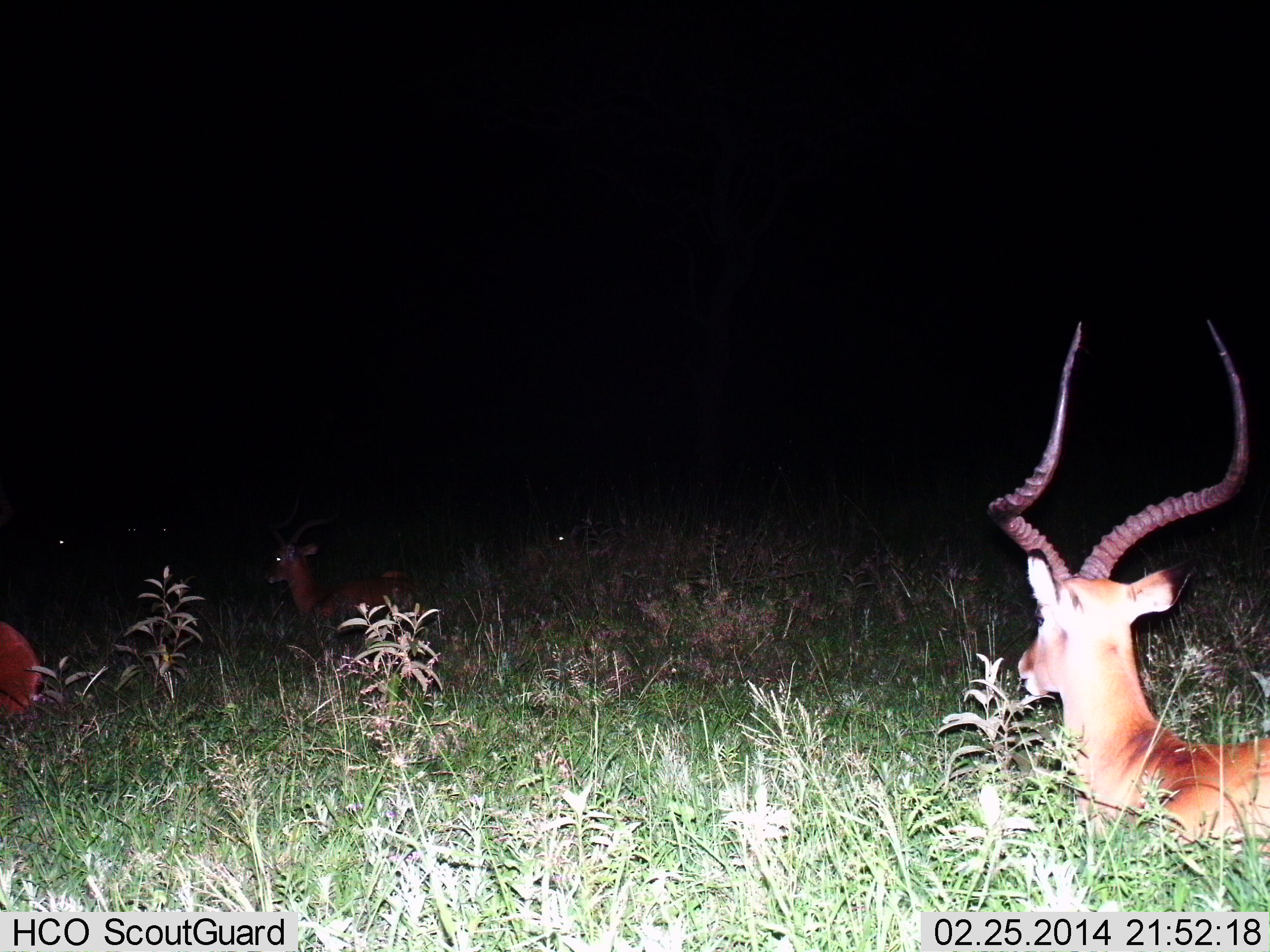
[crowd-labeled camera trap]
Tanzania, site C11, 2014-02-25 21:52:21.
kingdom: Animalia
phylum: Chordata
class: Mammalia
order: Artiodactyla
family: Bovidae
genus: Aepyceros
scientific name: Aepyceros melampus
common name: impala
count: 3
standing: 0%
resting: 100%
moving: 0%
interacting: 0%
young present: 0%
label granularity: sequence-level